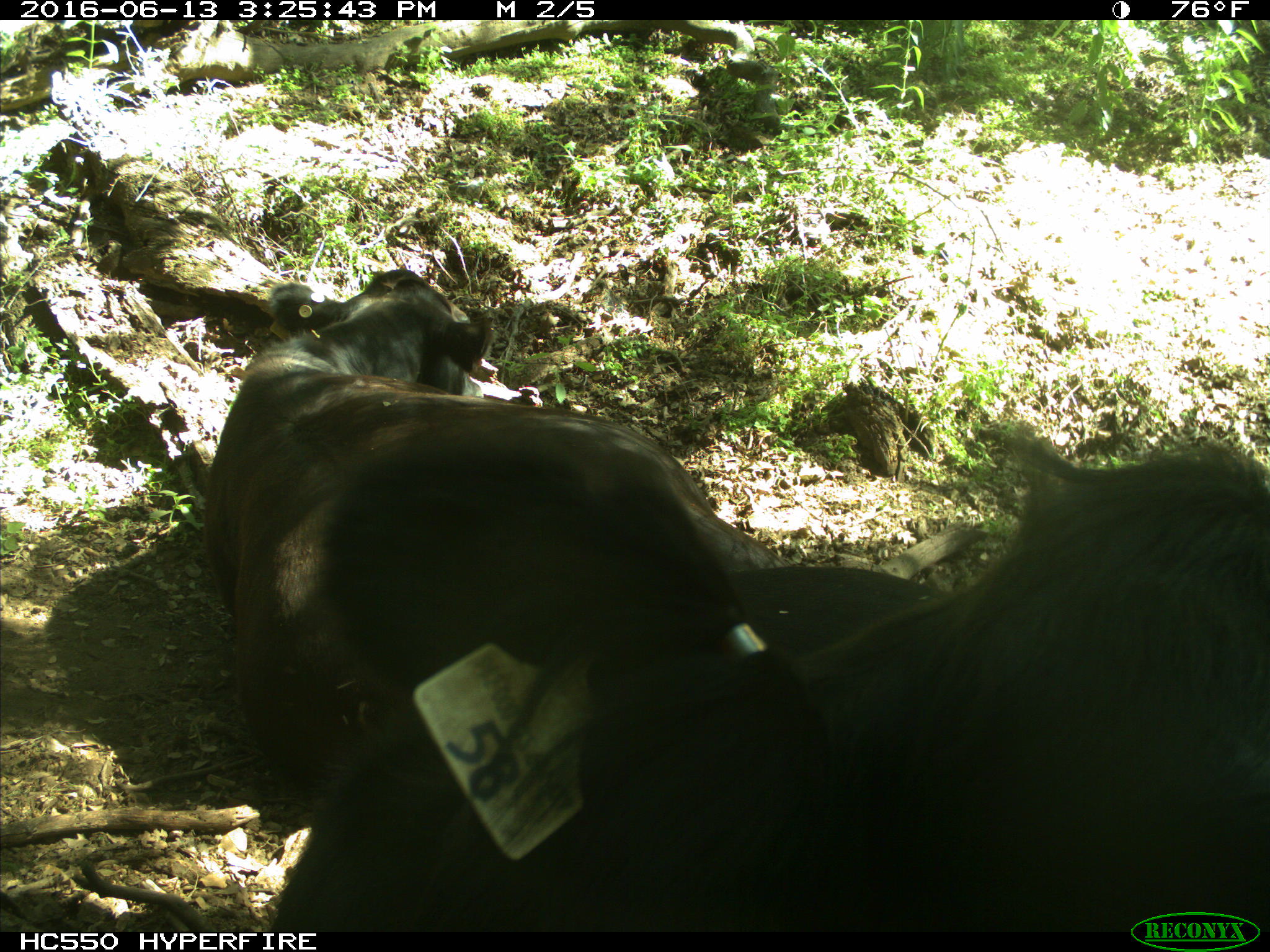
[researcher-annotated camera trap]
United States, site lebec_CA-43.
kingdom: Animalia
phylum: Chordata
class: Mammalia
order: Artiodactyla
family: Bovidae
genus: Bos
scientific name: Bos taurus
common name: domestic cow